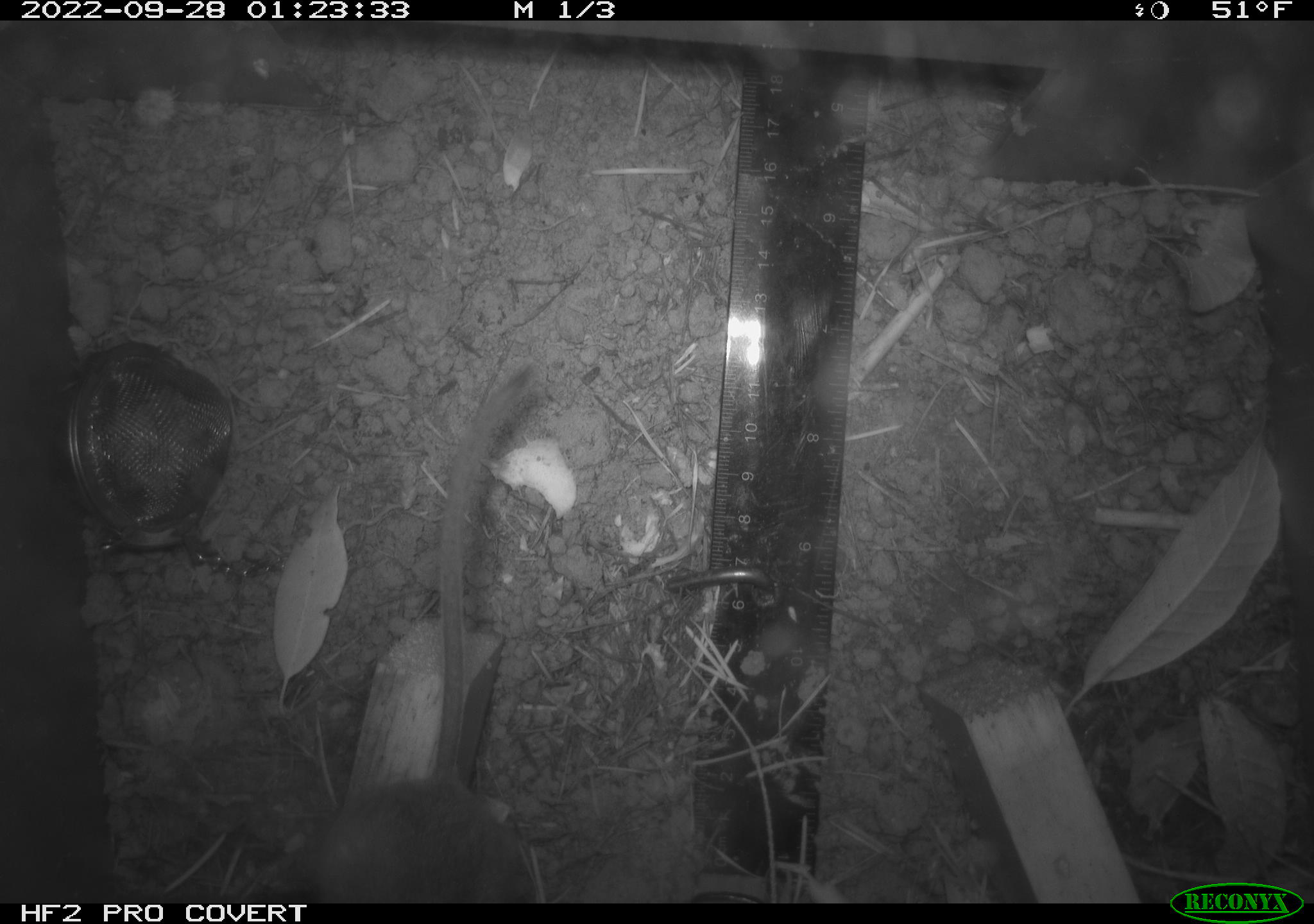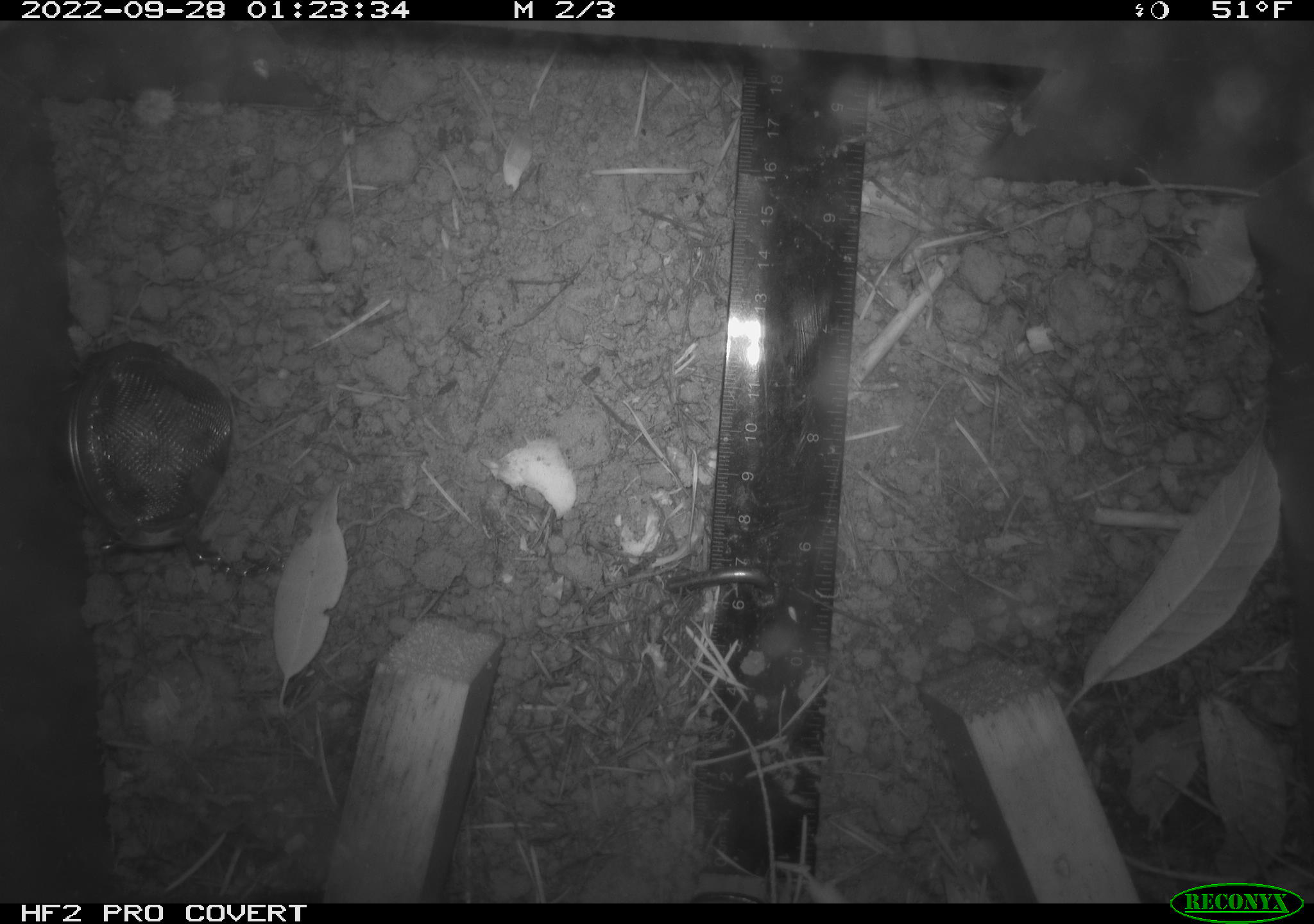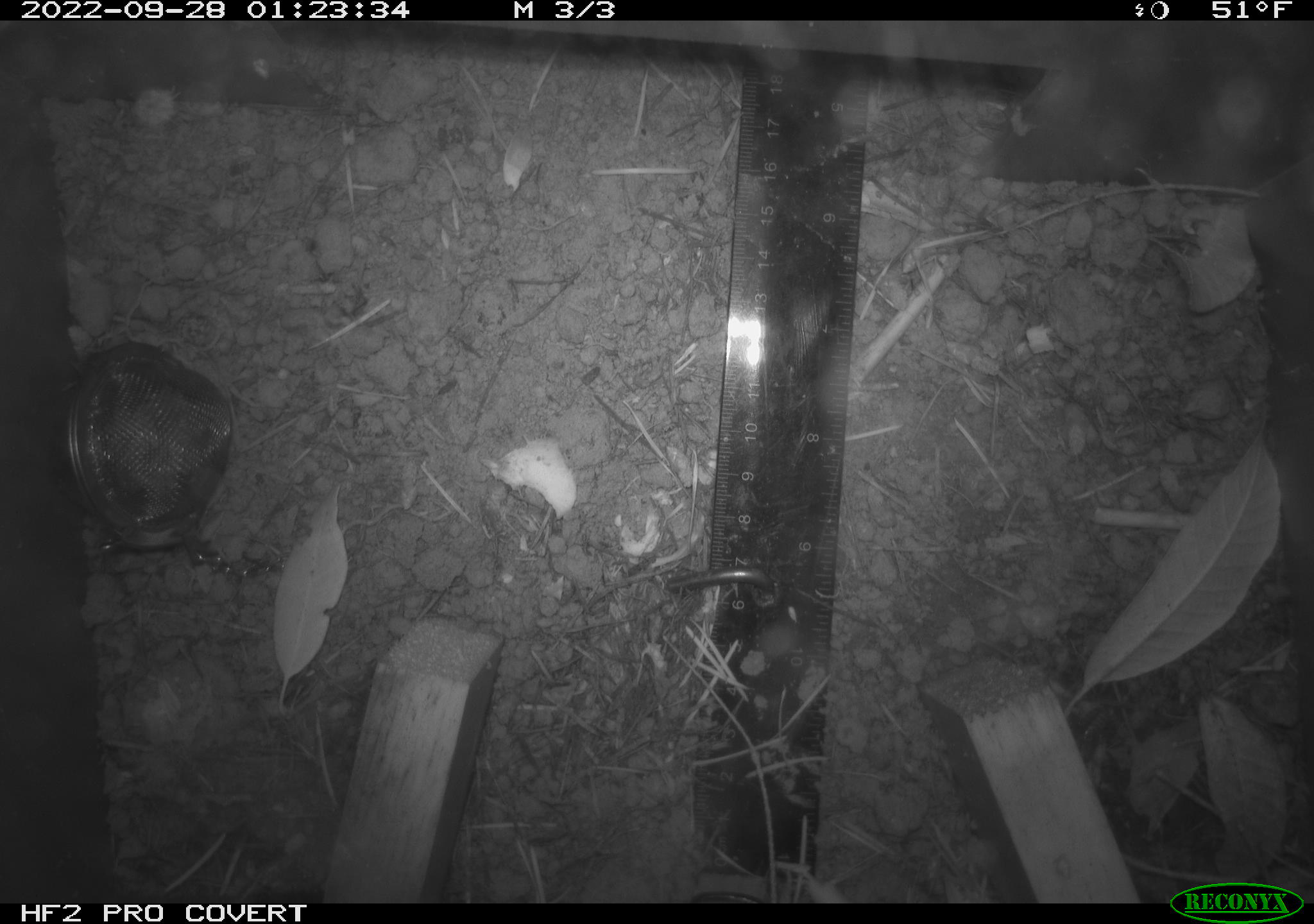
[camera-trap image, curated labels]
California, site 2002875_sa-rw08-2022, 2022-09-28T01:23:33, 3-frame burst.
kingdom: Animalia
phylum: Chordata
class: Mammalia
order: Rodentia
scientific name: Rodentia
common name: mouse species